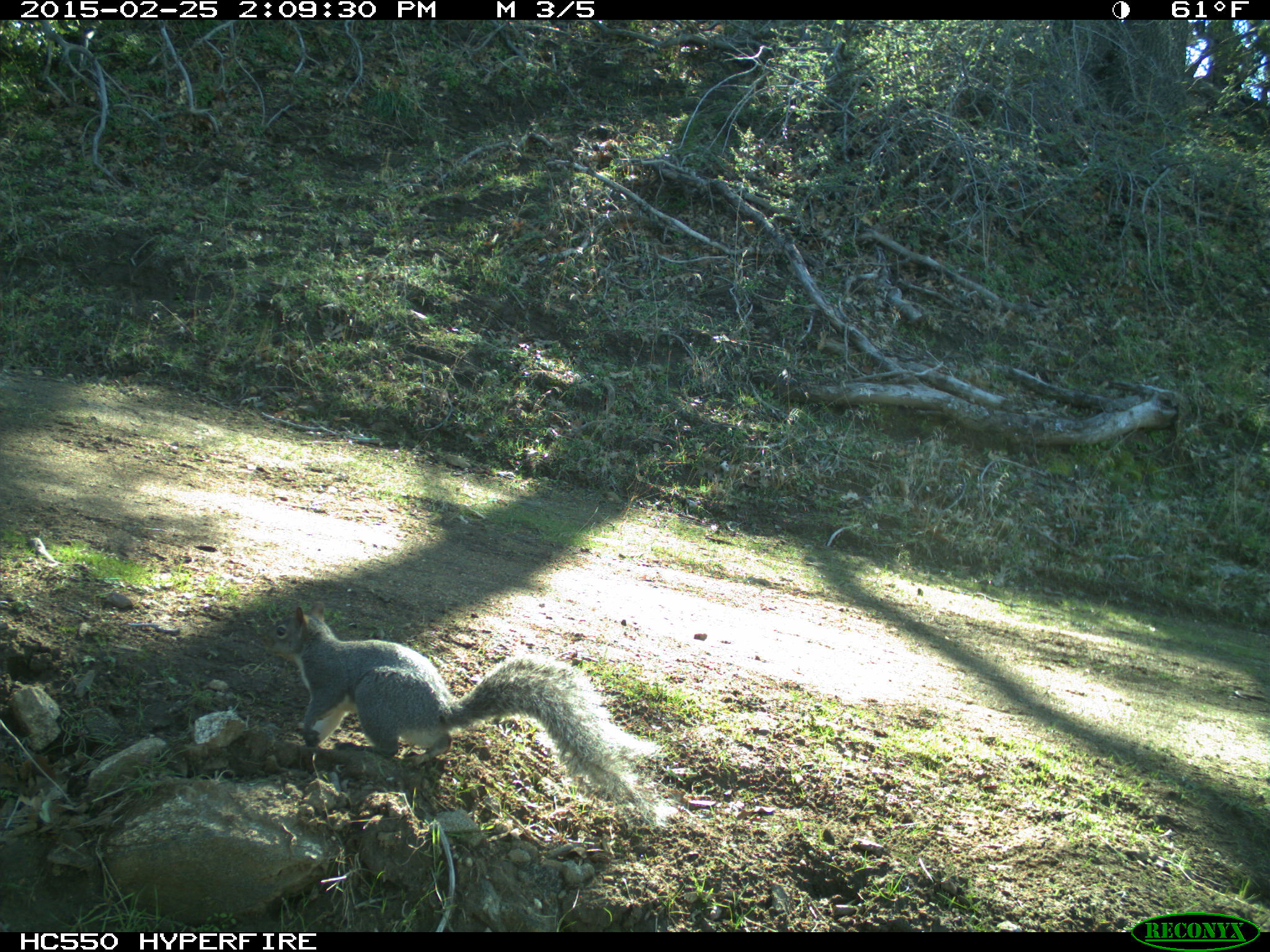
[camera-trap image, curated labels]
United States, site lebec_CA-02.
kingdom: Animalia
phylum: Chordata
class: Mammalia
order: Rodentia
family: Sciuridae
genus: Sciurus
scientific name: Sciurus carolinensis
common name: eastern gray squirrel